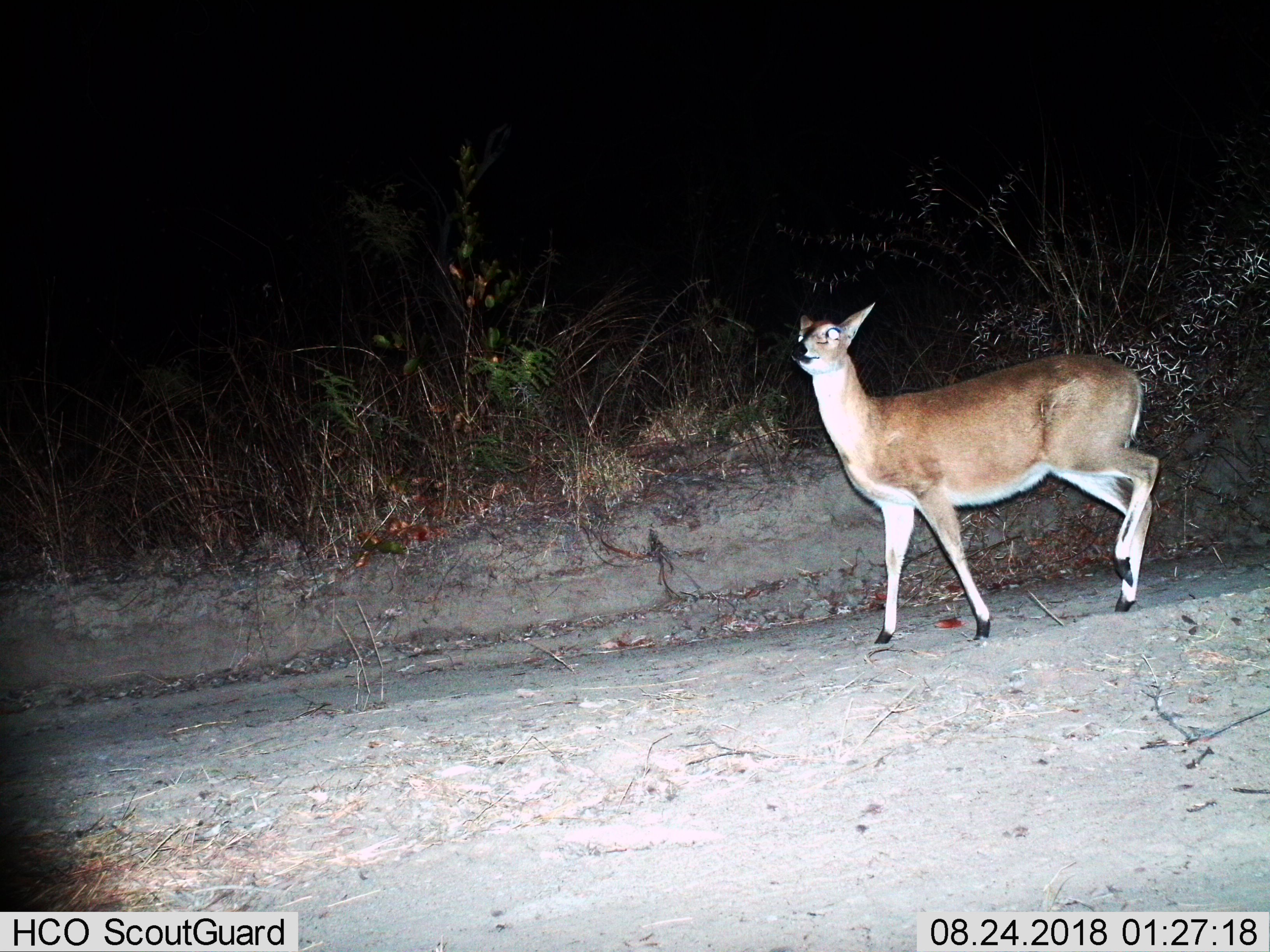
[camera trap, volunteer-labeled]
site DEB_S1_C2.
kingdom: Animalia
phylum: Chordata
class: Mammalia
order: Artiodactyla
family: Bovidae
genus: Sylvicapra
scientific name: Sylvicapra grimmia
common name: common duiker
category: duikercommongrey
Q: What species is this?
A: Duikercommongrey (common duiker) (Sylvicapra grimmia).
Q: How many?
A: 1.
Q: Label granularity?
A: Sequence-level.